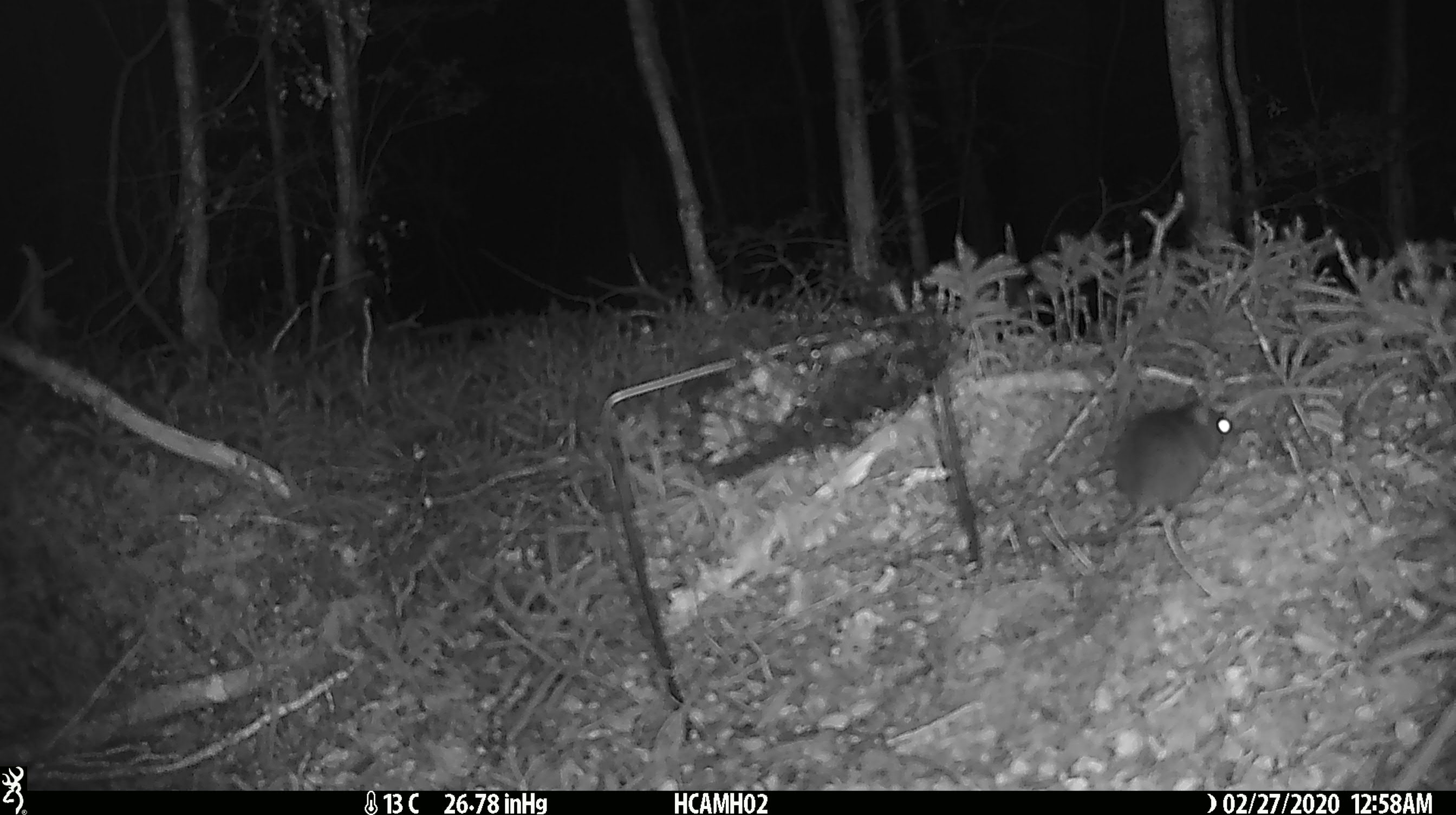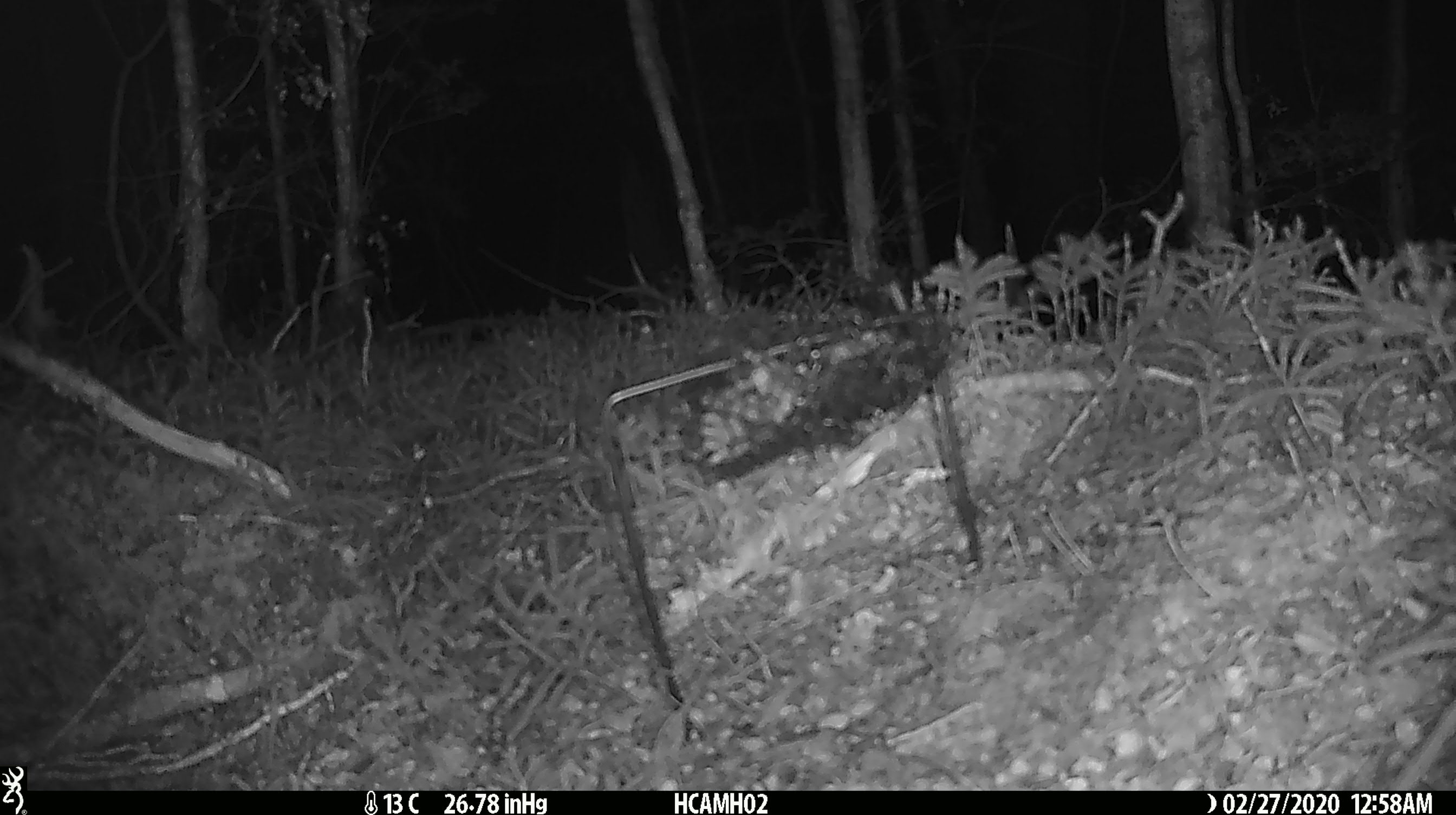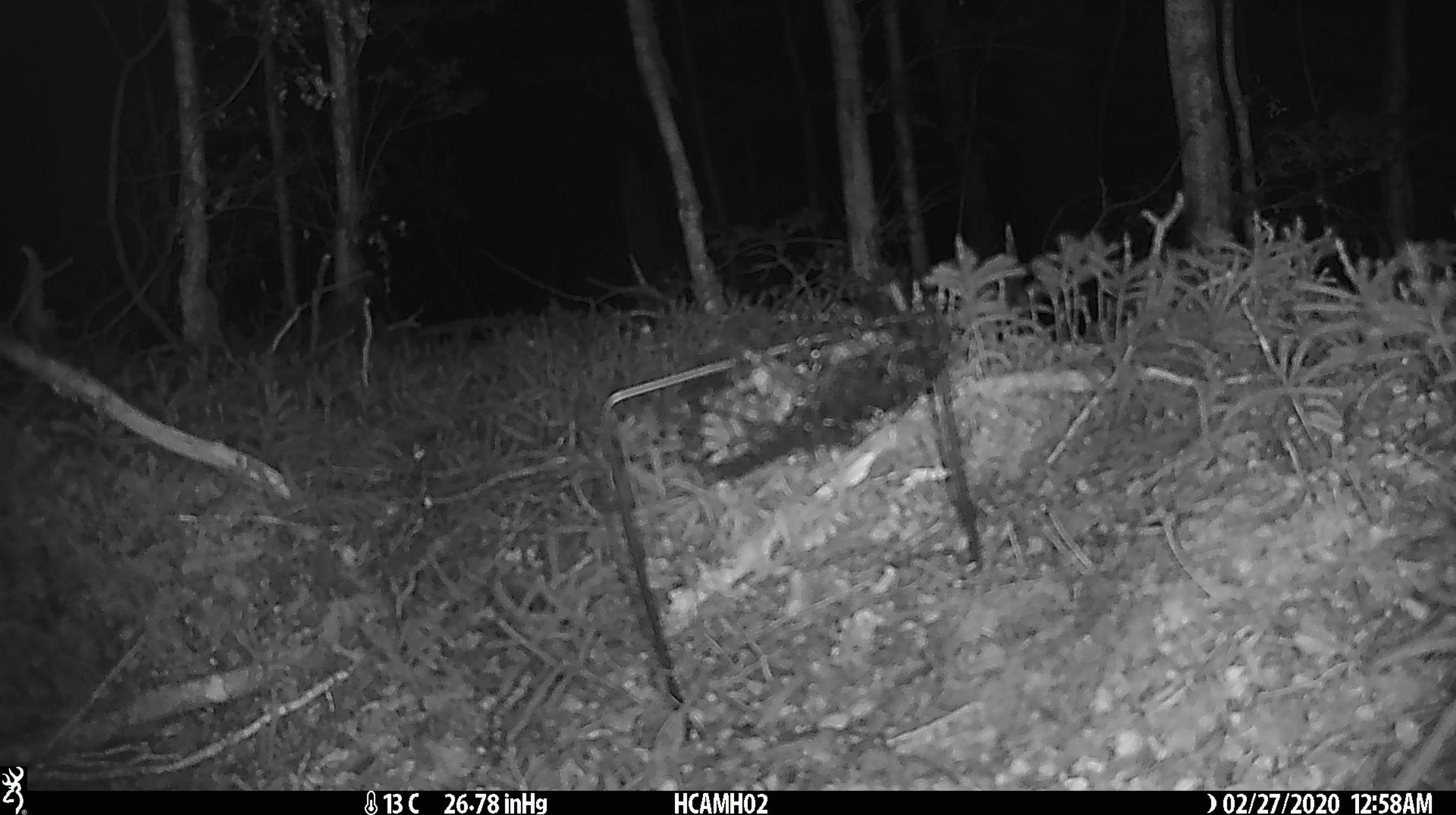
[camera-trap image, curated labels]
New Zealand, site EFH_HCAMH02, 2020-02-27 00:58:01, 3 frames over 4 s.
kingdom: Animalia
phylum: Chordata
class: Mammalia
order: Rodentia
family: Muridae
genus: Mus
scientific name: Mus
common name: mouse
Mouse (Mus).